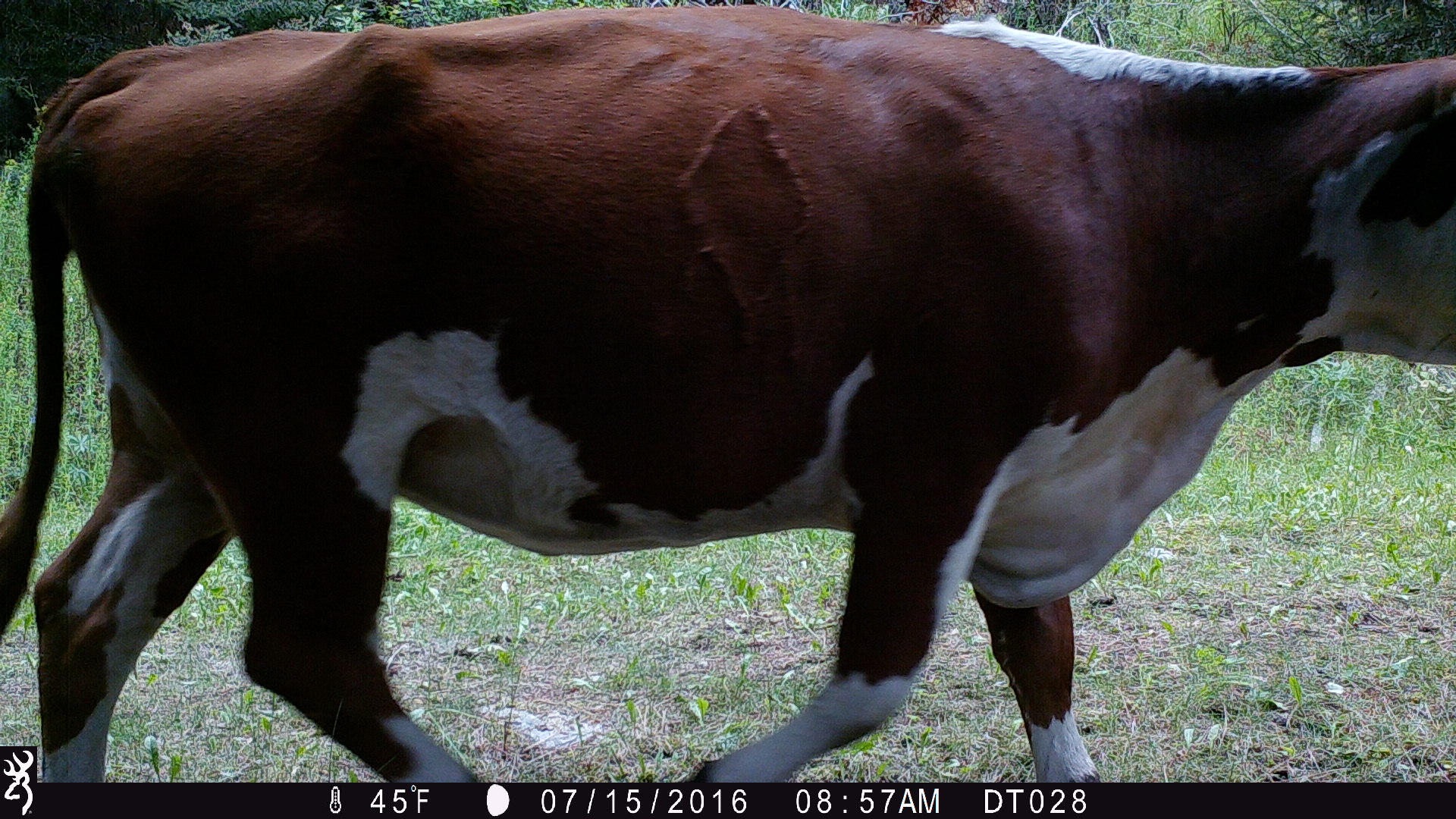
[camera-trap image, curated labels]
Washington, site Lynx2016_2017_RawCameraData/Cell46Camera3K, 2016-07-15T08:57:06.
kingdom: Animalia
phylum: Chordata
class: Mammalia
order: Artiodactyla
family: Bovidae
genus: Bos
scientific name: Bos taurus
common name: domestic cattle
Domestic cattle (Bos taurus). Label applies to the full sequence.